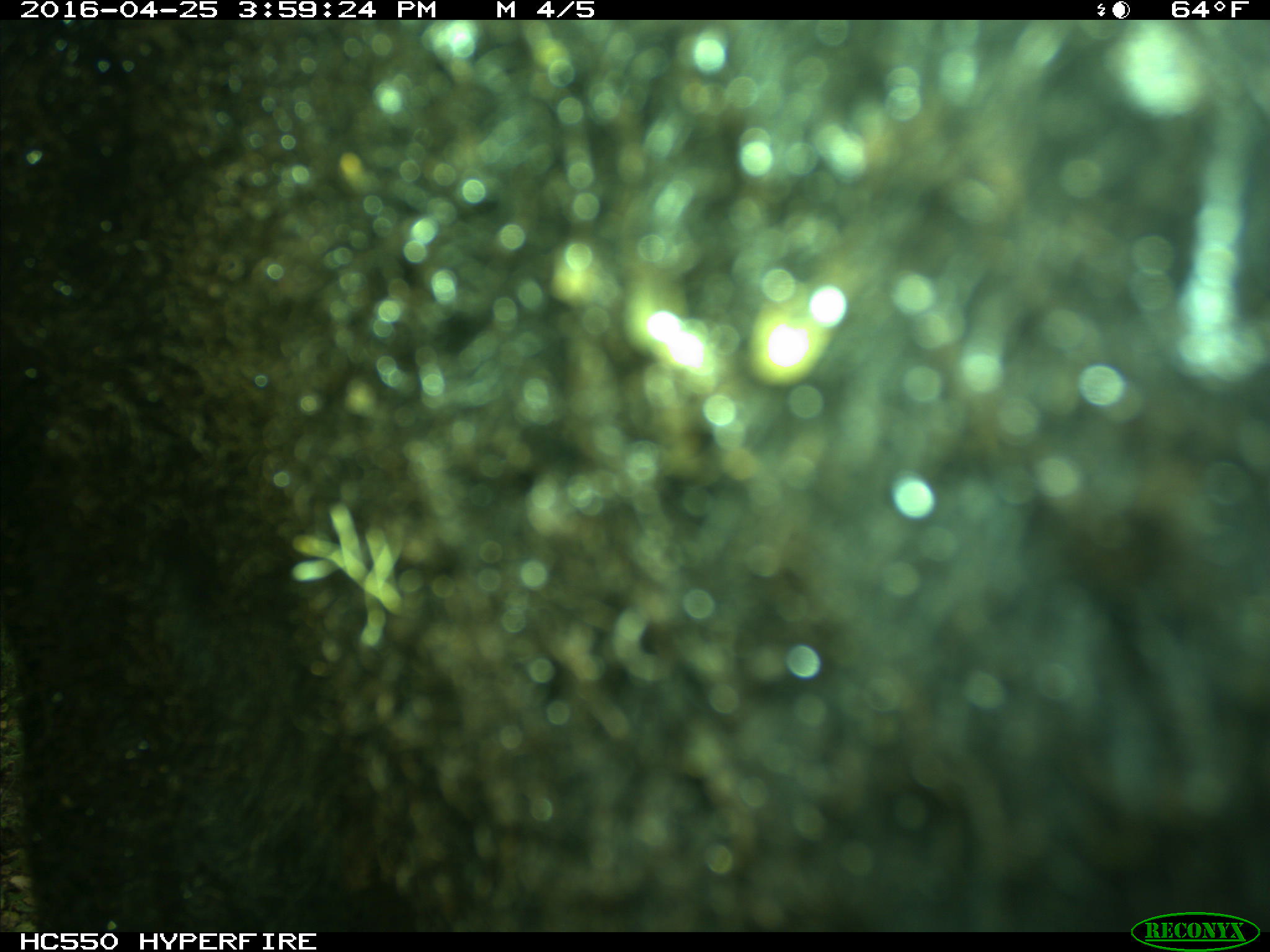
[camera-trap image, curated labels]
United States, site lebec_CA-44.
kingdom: Animalia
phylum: Chordata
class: Mammalia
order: Artiodactyla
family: Bovidae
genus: Bos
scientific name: Bos taurus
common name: domestic cow